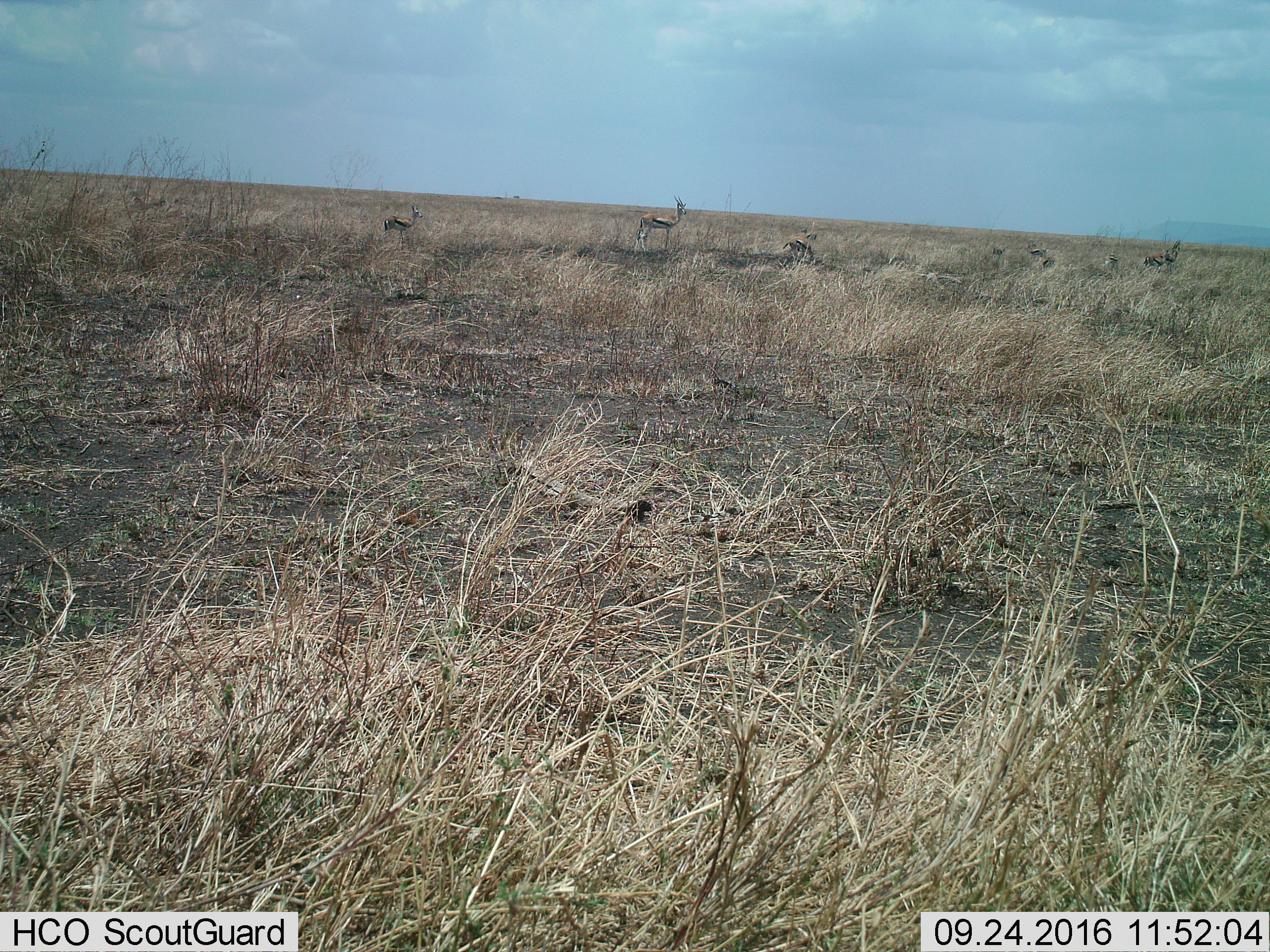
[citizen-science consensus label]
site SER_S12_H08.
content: unidentified animal